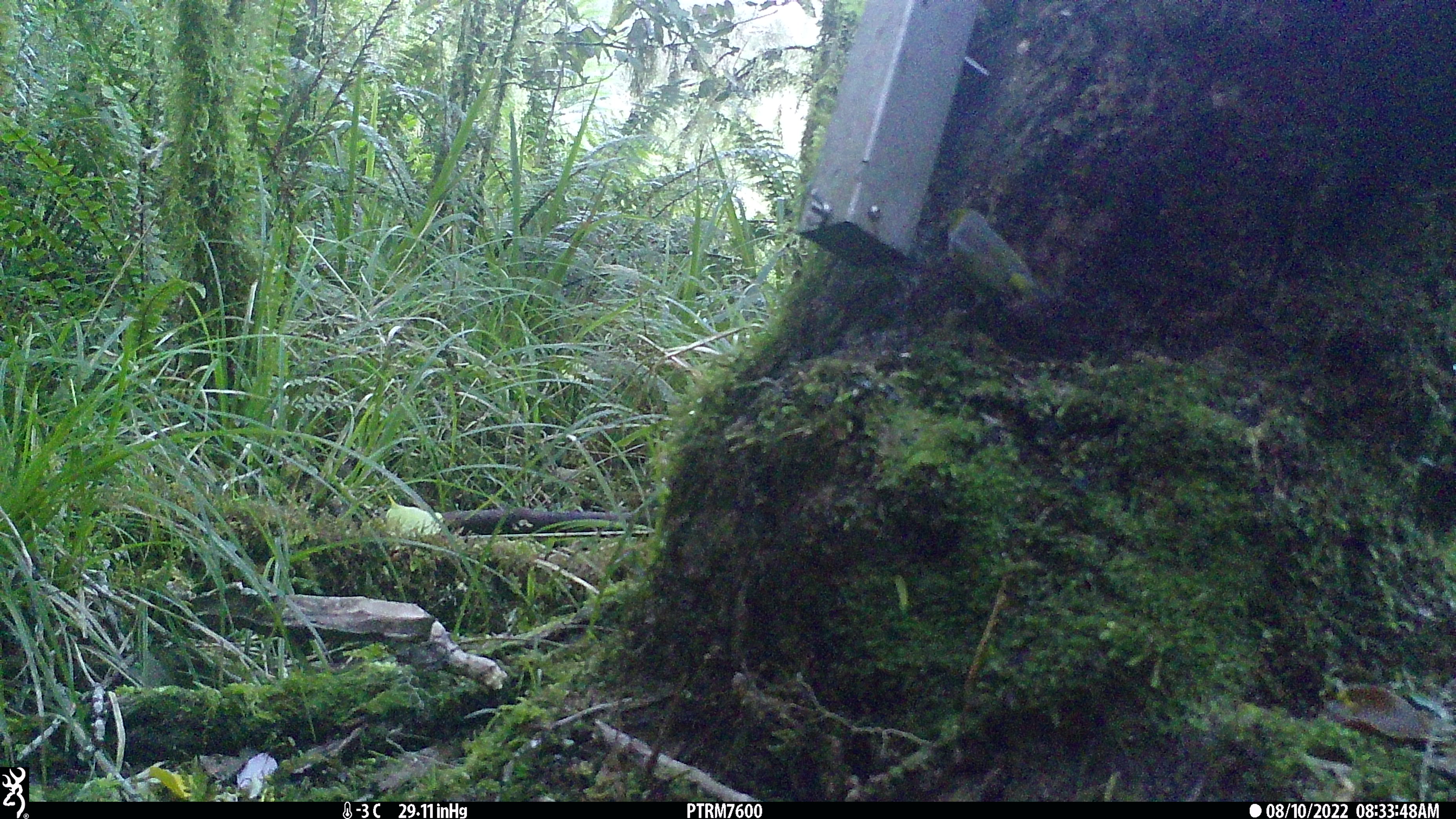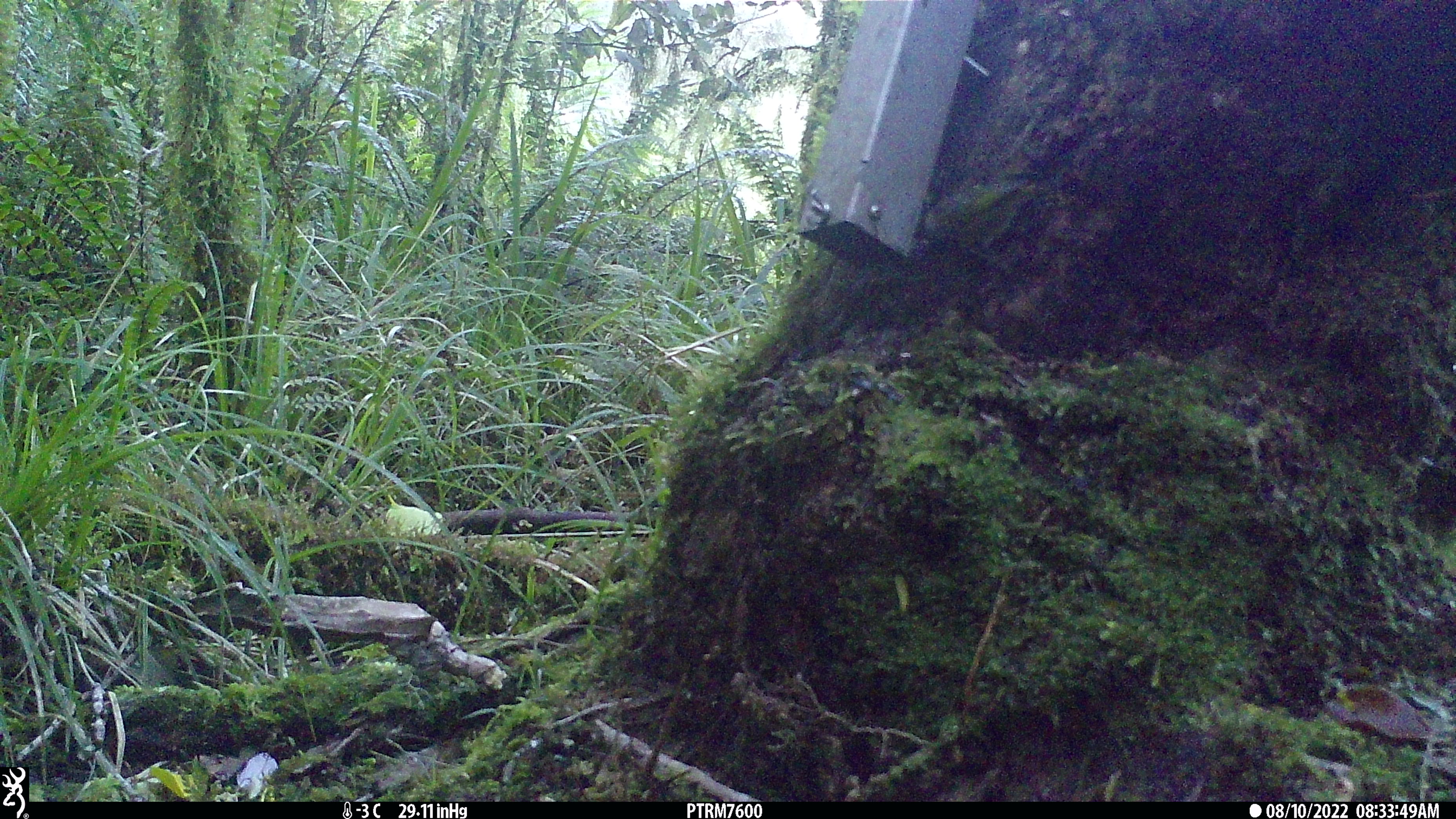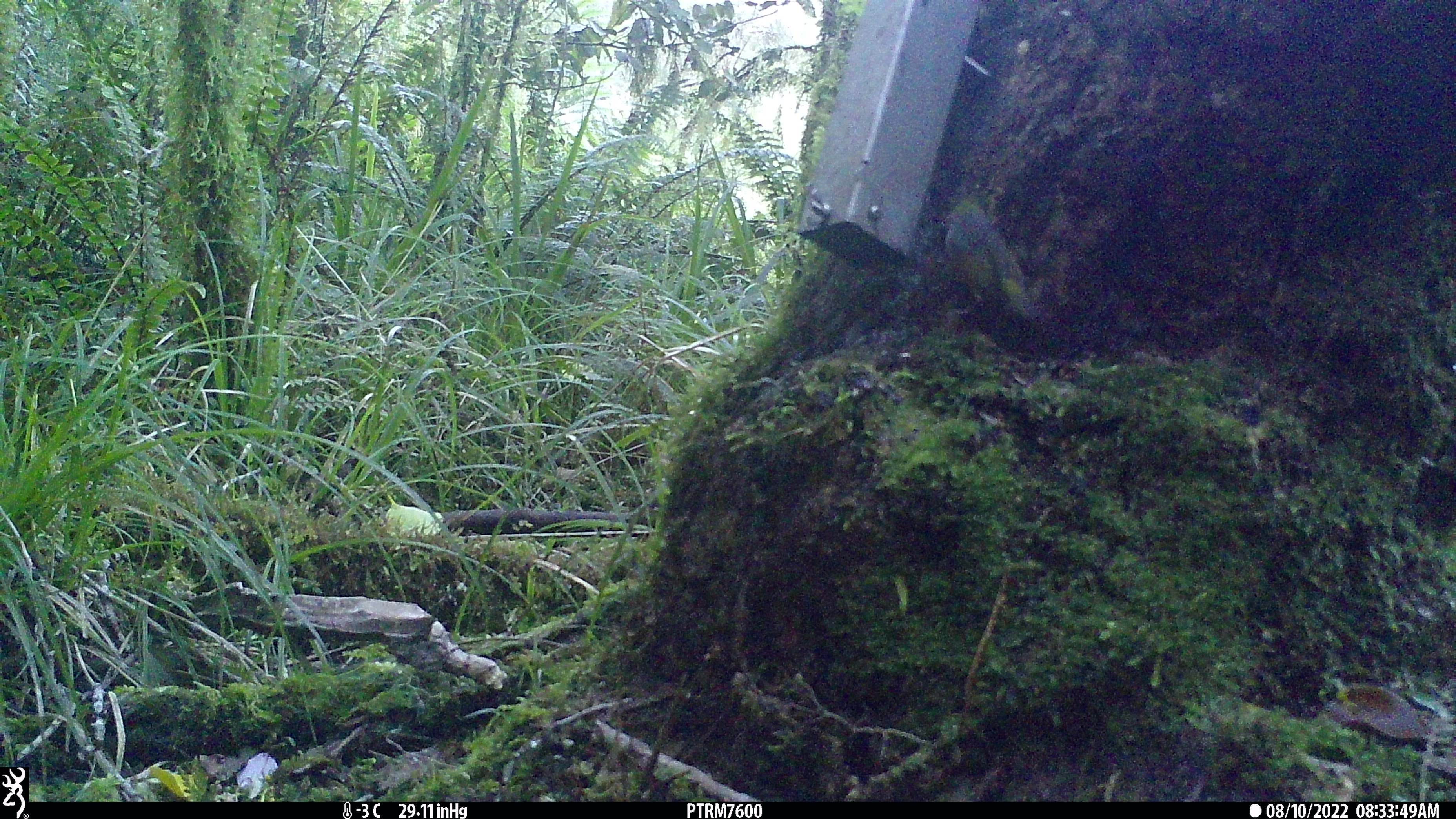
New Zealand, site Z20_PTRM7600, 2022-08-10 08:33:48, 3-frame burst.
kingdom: Animalia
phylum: Chordata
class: Aves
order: Passeriformes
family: Zosteropidae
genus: Zosterops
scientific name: Zosterops lateralis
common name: silvereye